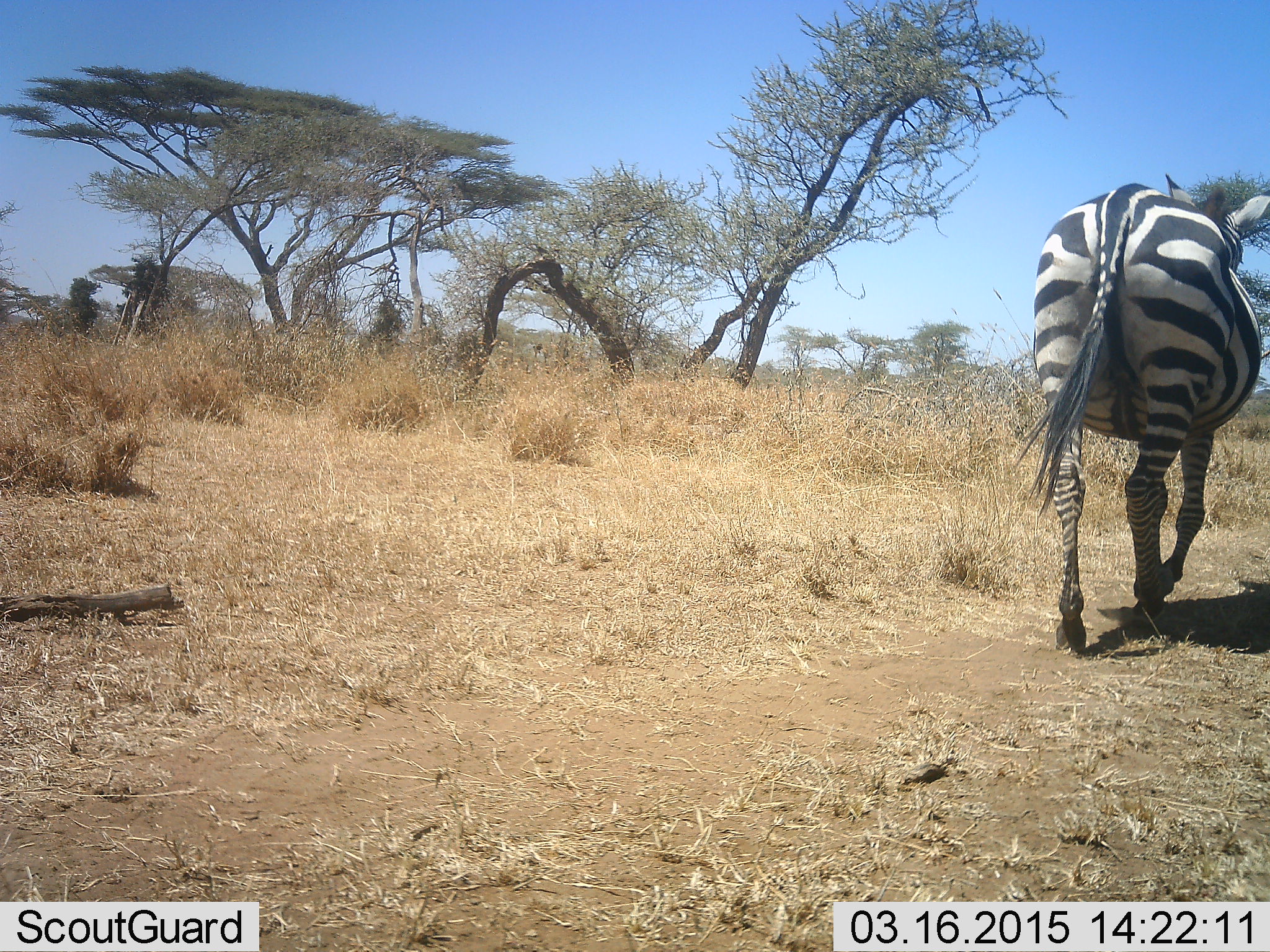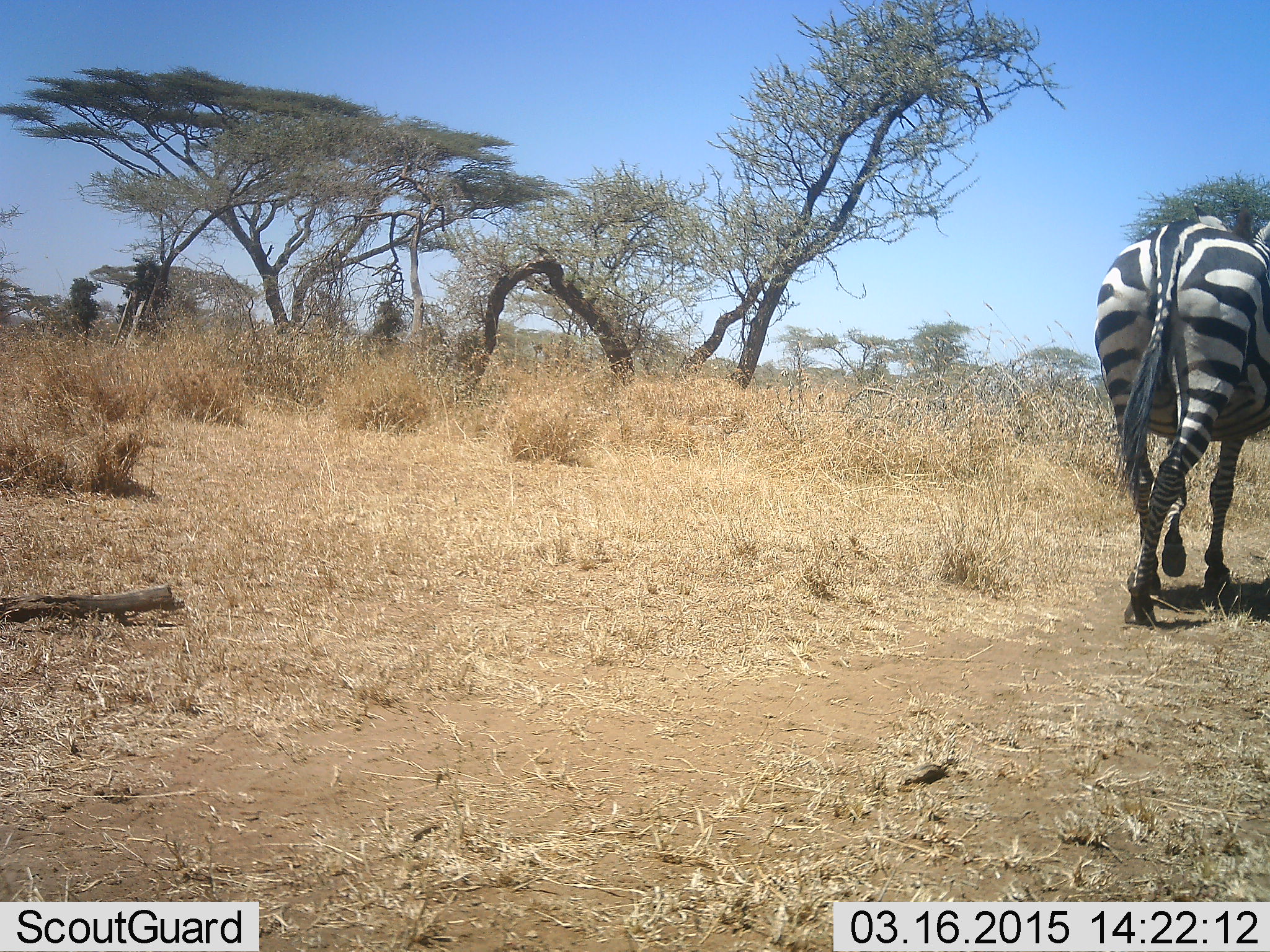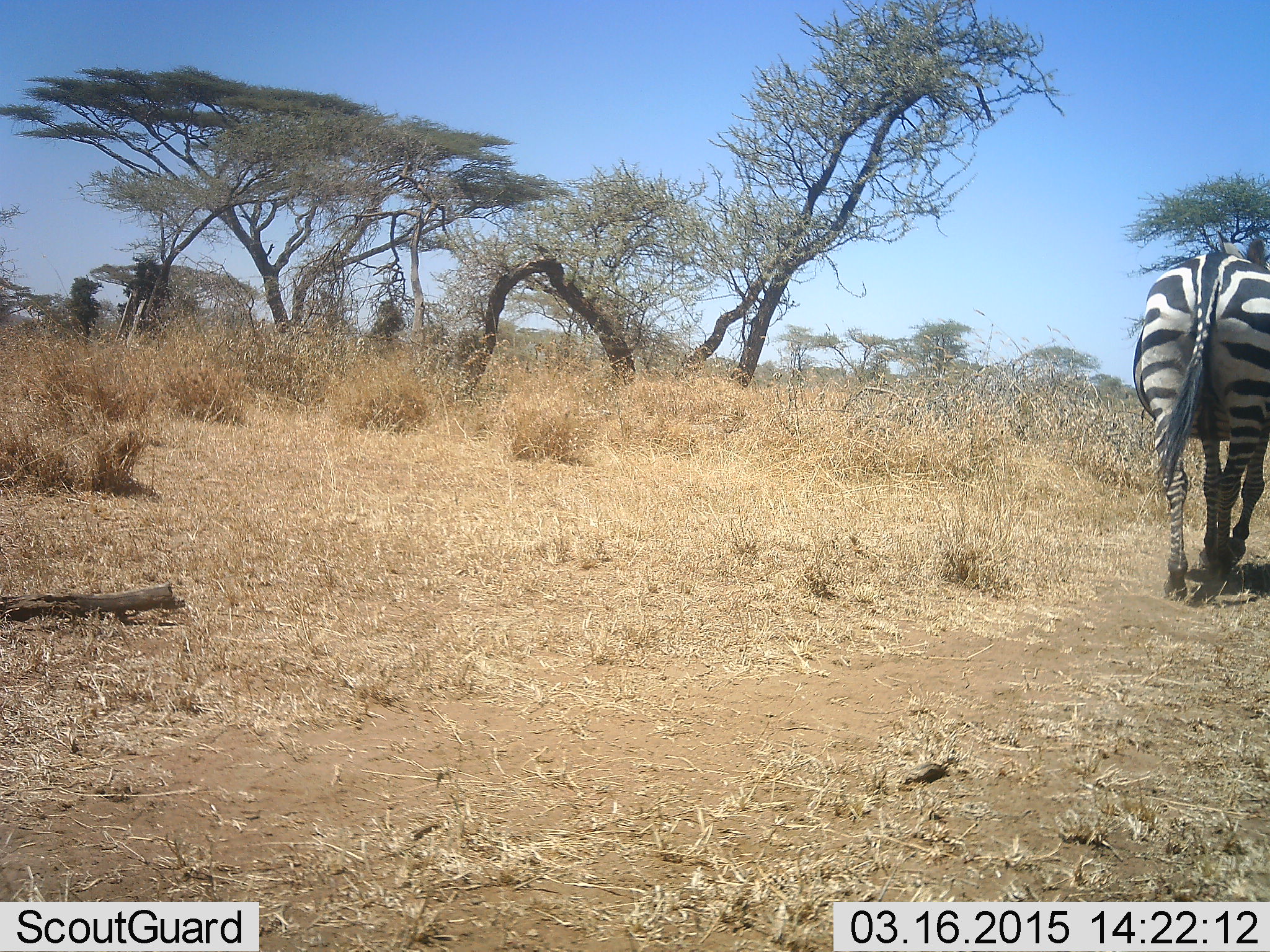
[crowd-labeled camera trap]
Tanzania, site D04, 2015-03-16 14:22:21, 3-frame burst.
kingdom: Animalia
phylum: Chordata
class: Mammalia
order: Perissodactyla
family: Equidae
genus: Equus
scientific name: Equus quagga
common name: plains zebra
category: zebra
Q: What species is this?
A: Zebra (plains zebra) (Equus quagga).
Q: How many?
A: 1.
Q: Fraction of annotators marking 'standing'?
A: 0%.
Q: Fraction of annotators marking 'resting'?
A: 0%.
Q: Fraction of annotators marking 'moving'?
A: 100%.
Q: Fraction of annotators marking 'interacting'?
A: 0%.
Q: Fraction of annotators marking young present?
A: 0%.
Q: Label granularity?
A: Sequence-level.